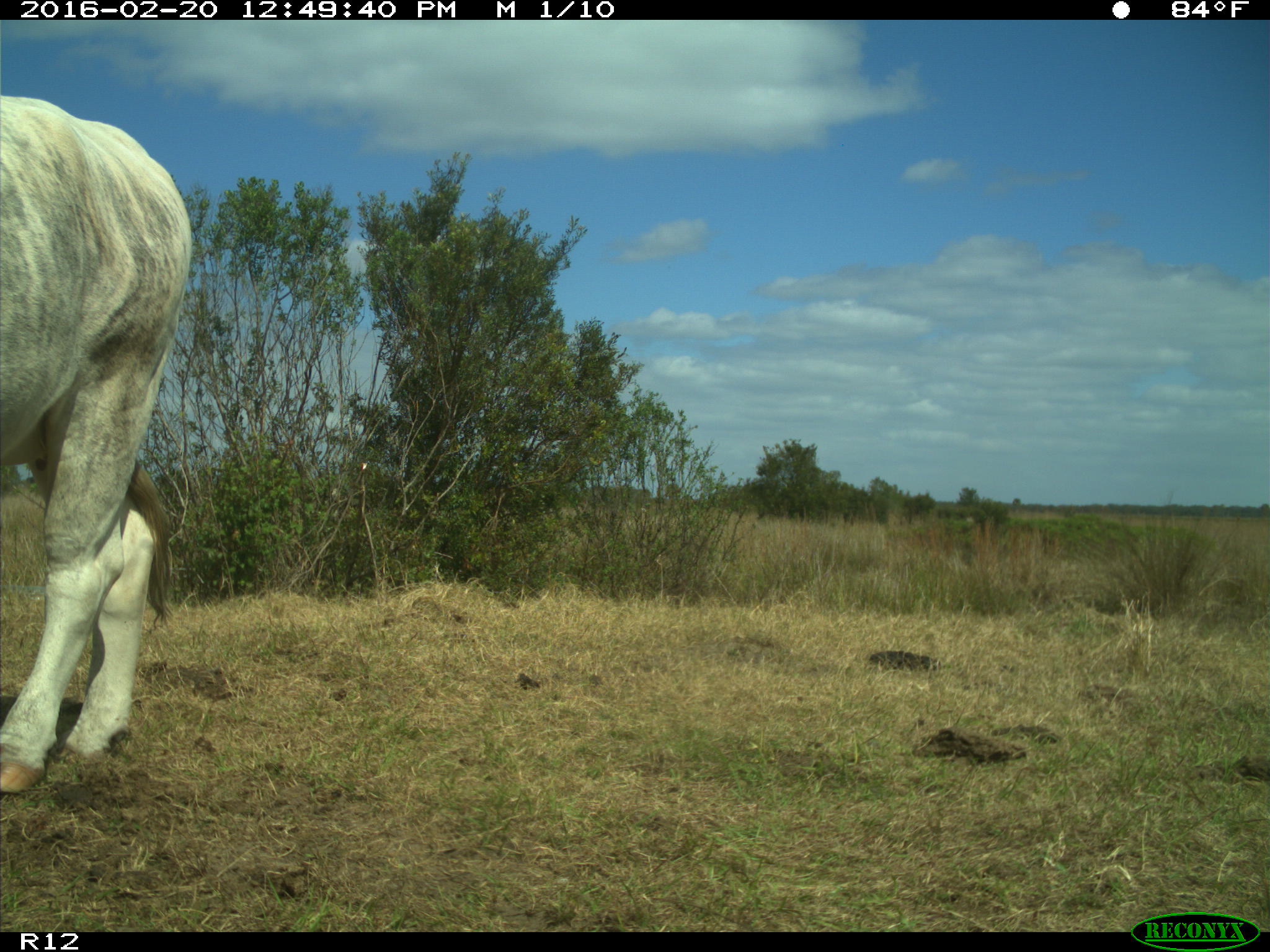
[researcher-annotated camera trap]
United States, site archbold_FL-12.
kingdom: Animalia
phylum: Chordata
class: Mammalia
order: Artiodactyla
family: Bovidae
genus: Bos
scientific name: Bos taurus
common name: domestic cow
Bos taurus (domestic cow).